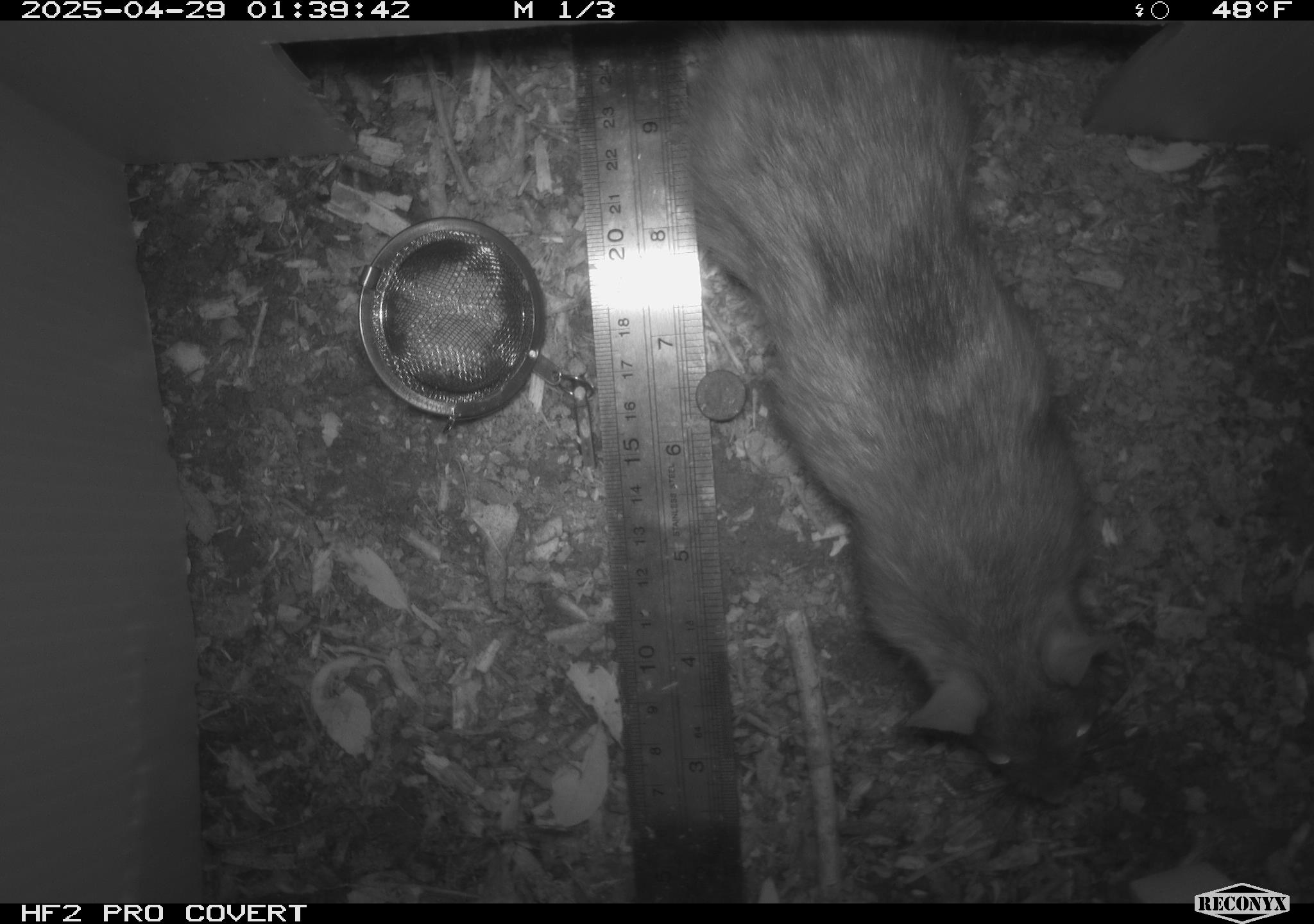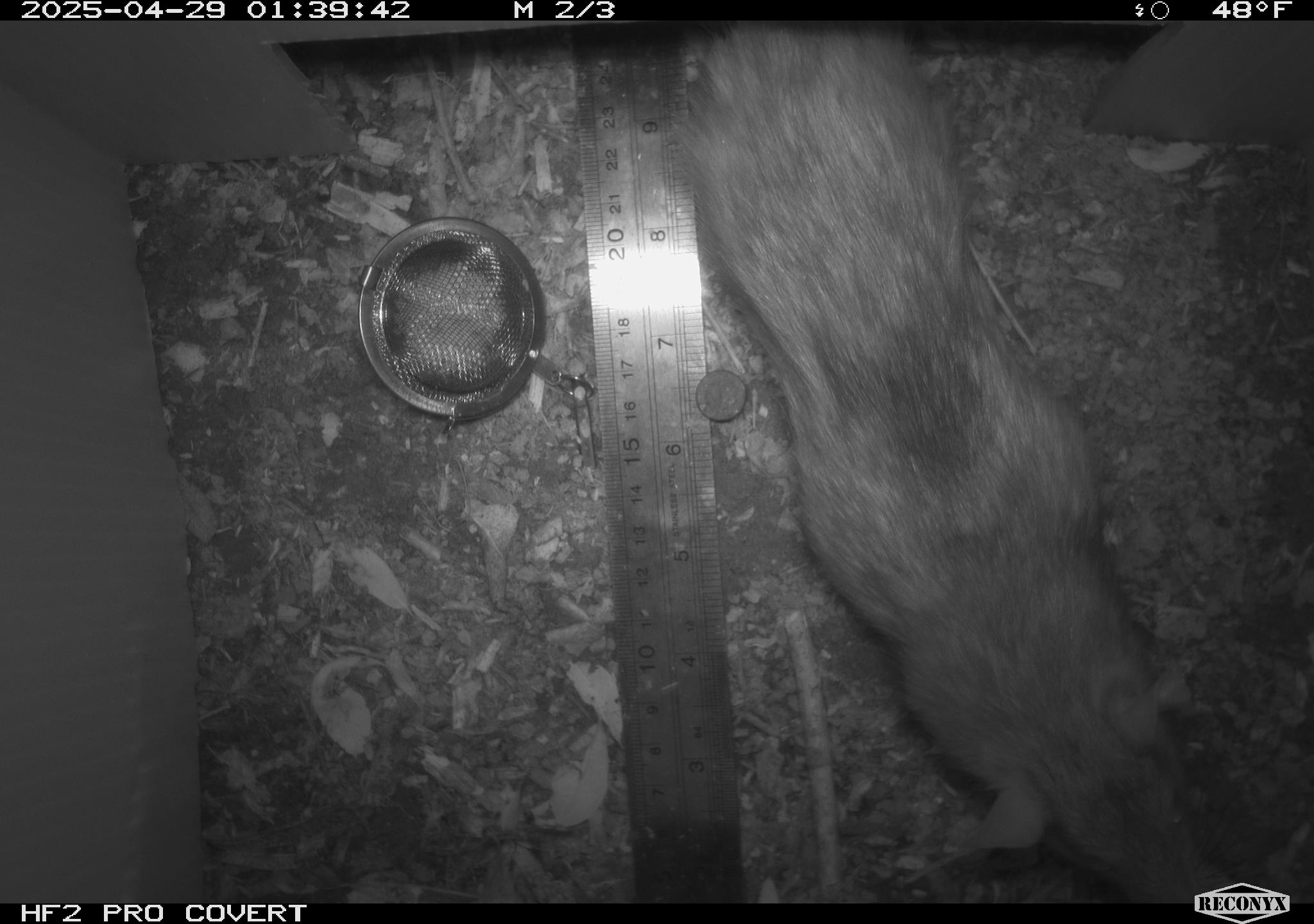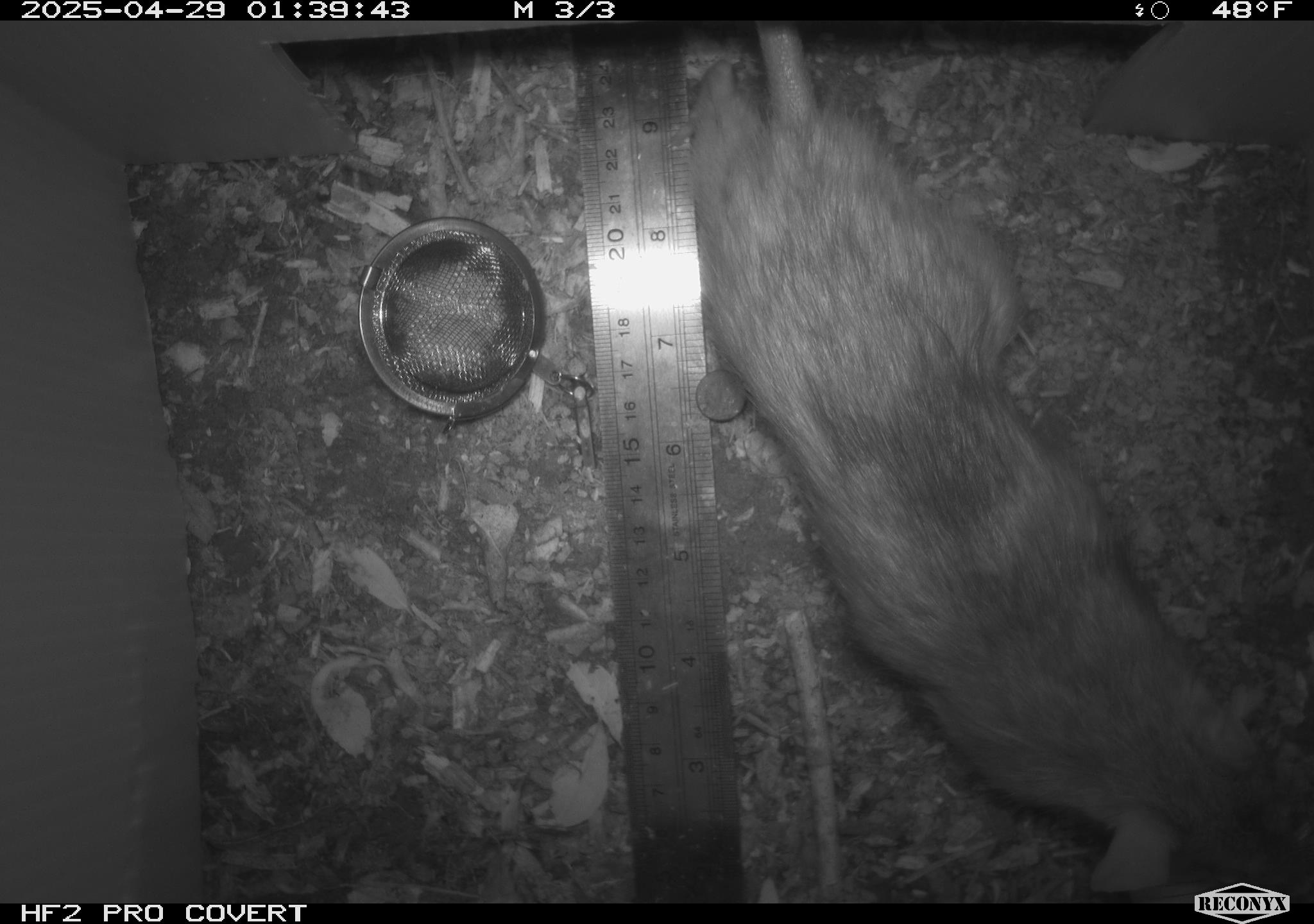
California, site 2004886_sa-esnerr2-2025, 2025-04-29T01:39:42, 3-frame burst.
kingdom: Animalia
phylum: Chordata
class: Mammalia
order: Rodentia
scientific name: Rodentia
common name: rodent